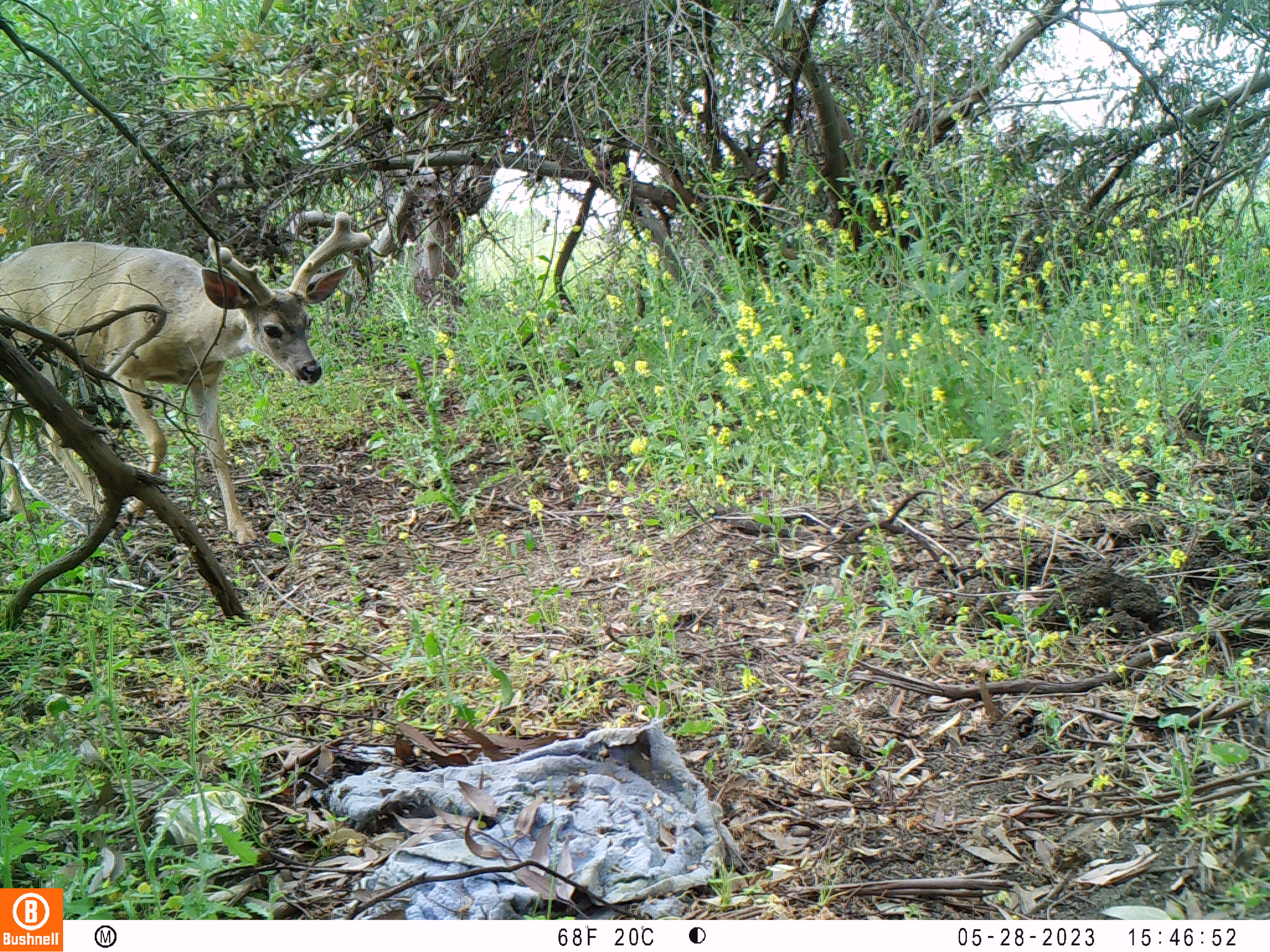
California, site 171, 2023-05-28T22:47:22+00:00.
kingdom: Animalia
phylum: Chordata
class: Mammalia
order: Artiodactyla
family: Cervidae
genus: Odocoileus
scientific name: Odocoileus hemionus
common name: mule deer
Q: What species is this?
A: Mule deer (Odocoileus hemionus).